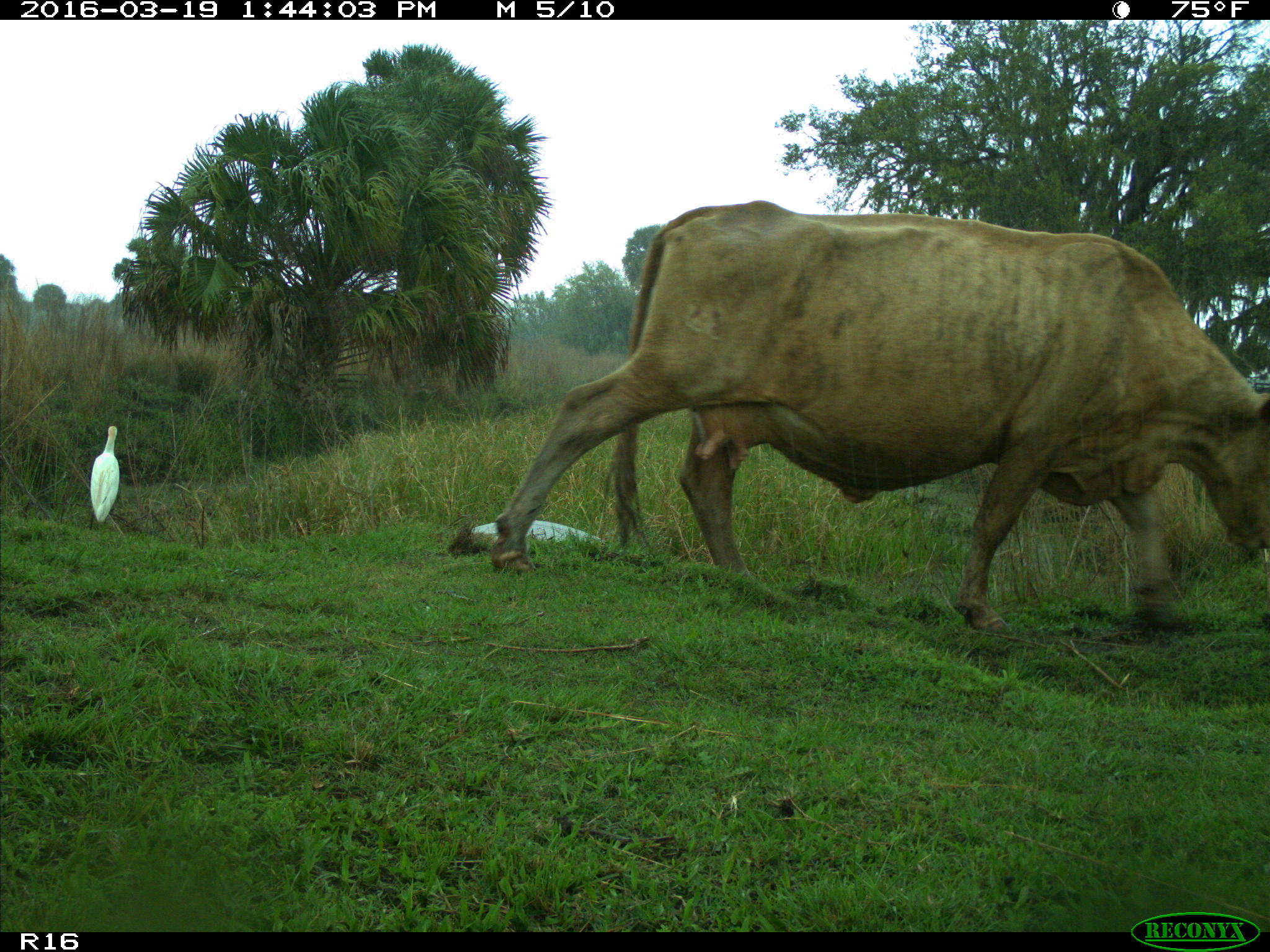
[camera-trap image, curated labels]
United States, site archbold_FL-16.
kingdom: Animalia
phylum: Chordata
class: Mammalia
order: Artiodactyla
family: Bovidae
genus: Bos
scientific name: Bos taurus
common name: domestic cow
Bos taurus (domestic cow).